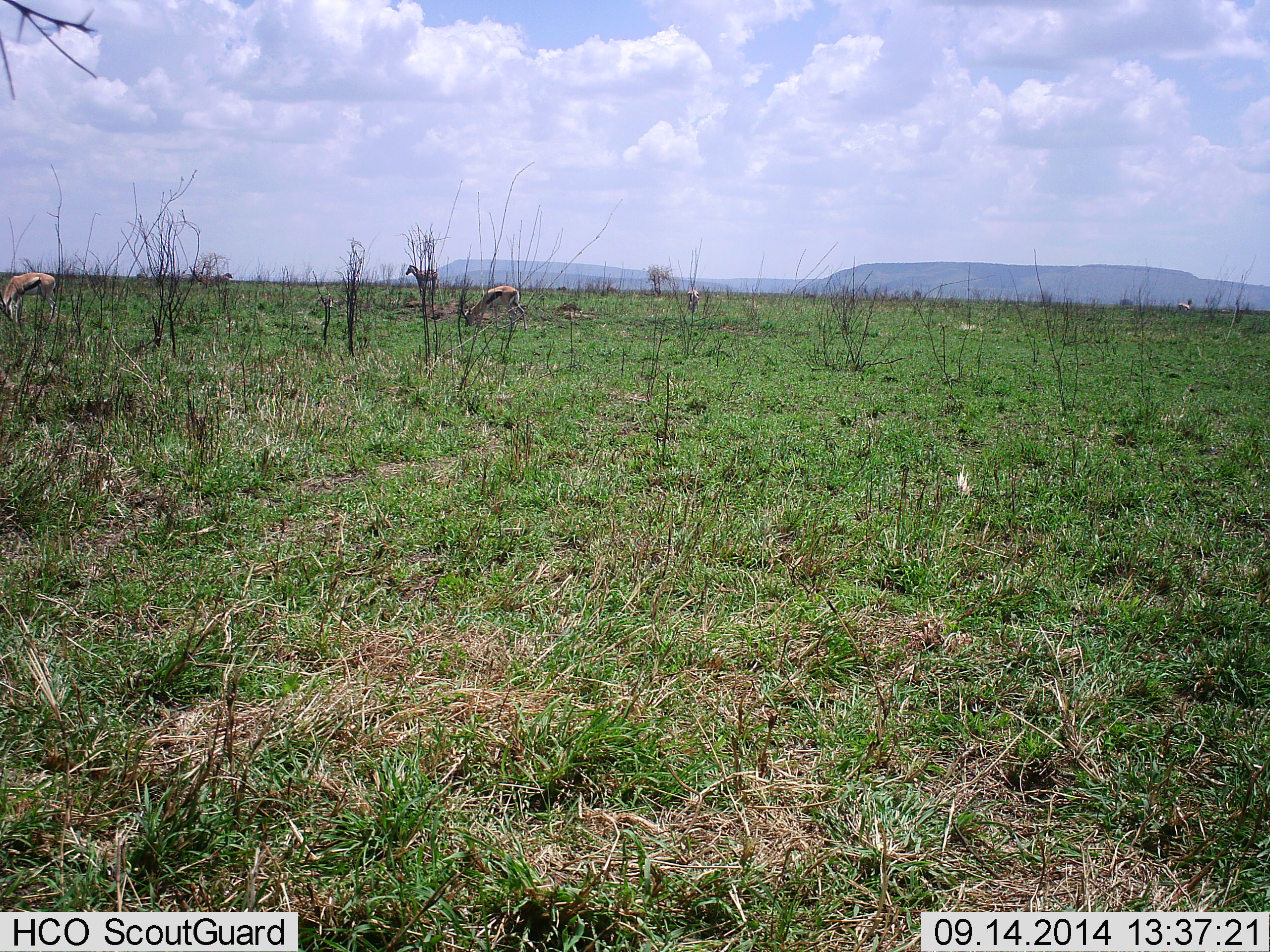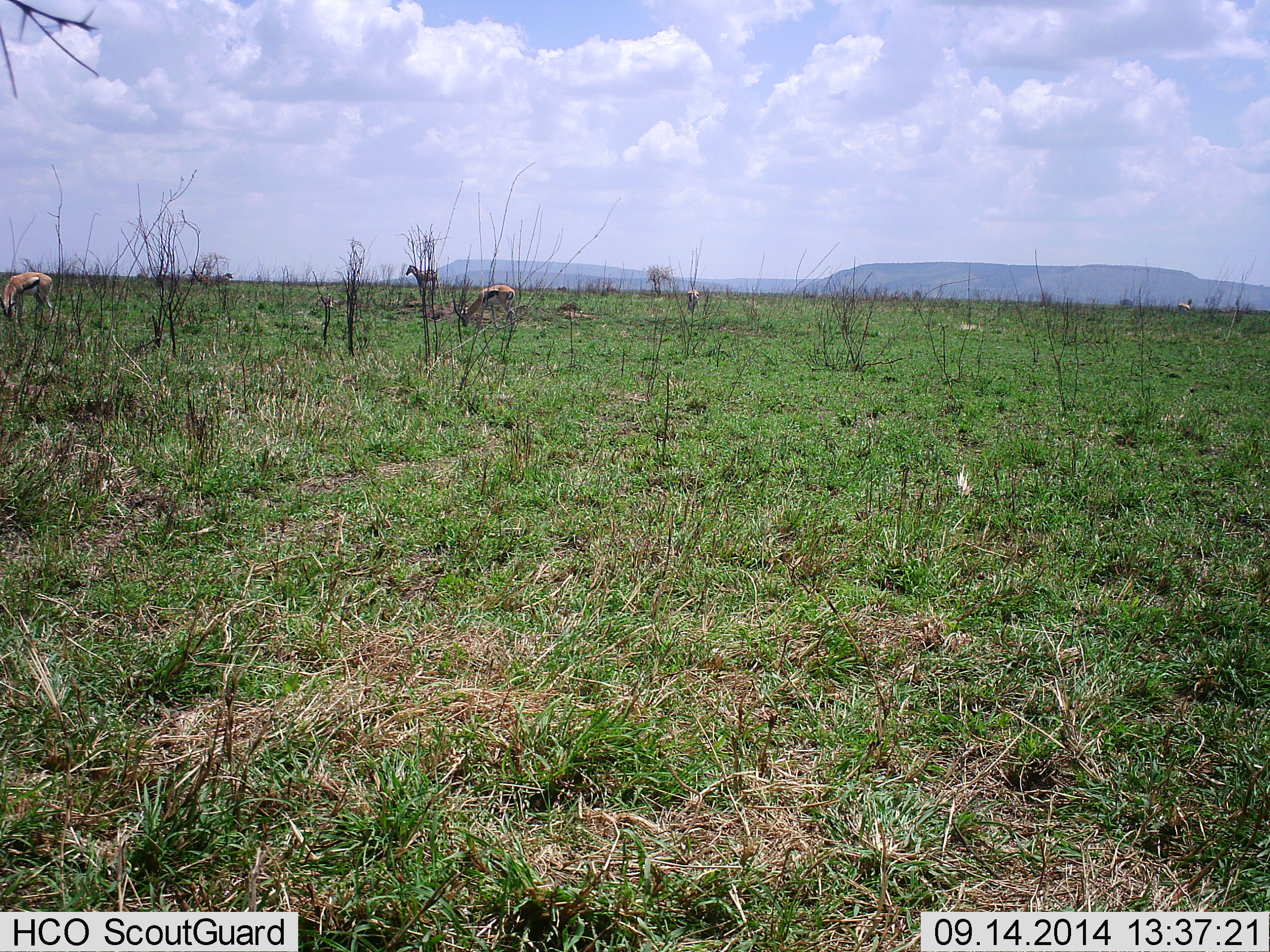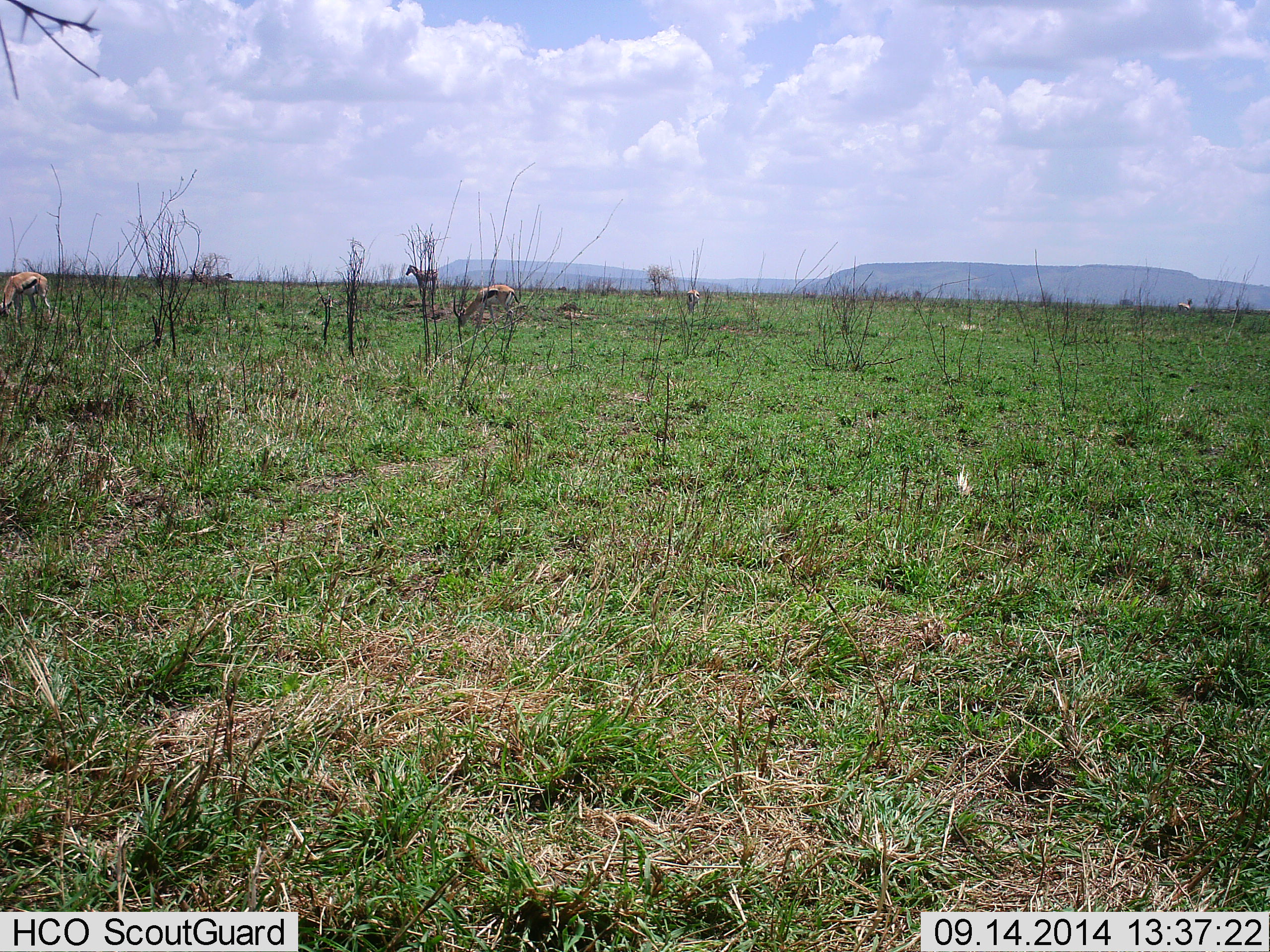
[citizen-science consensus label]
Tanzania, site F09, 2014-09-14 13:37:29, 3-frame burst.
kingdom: Animalia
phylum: Chordata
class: Mammalia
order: Artiodactyla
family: Bovidae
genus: Eudorcas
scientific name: Eudorcas thomsonii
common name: thomson's gazelle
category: gazellethomsons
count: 3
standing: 25%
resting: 0%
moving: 8%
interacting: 0%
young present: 0%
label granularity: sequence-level